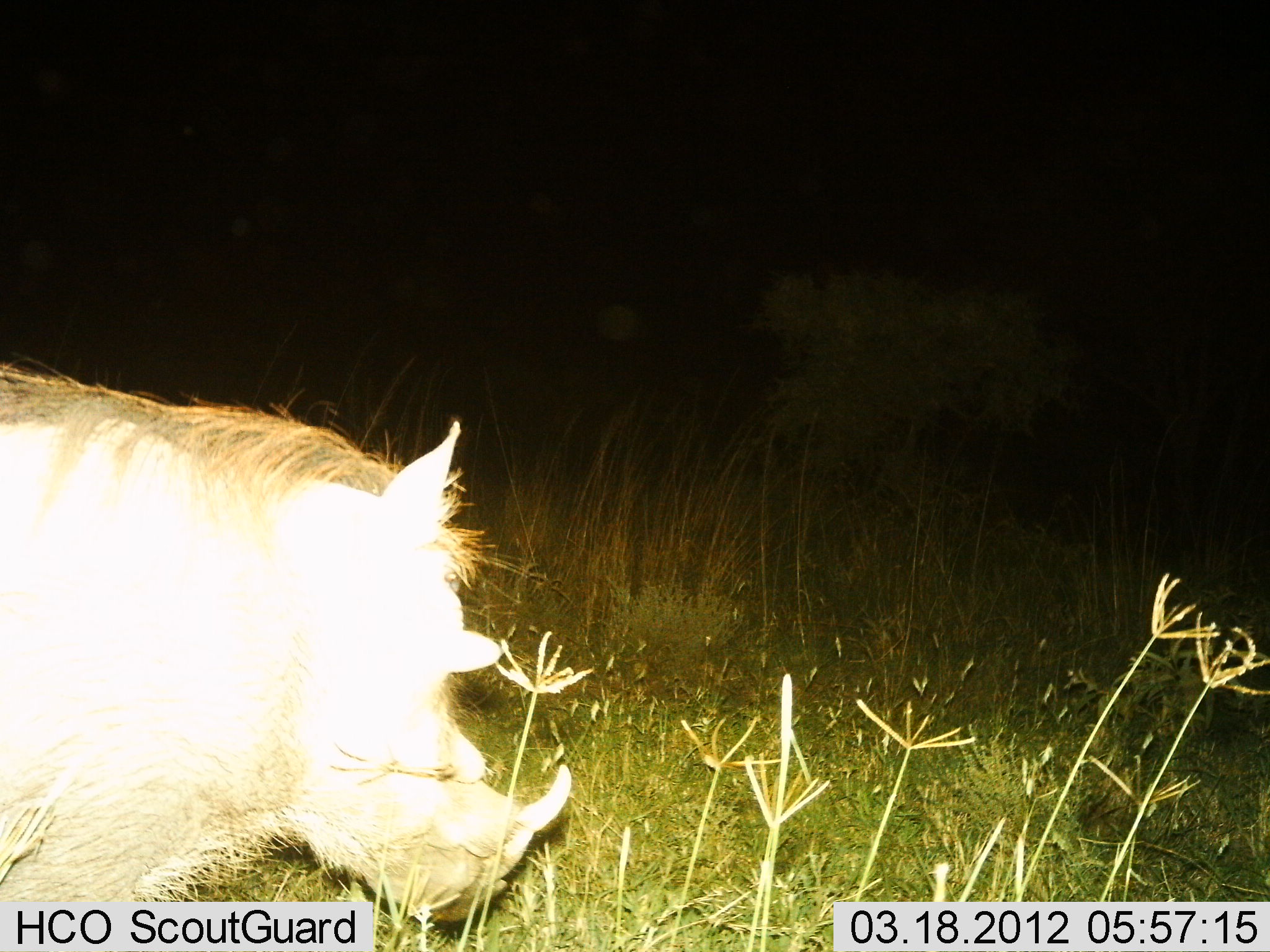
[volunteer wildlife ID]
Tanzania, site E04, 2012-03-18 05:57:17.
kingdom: Animalia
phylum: Chordata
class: Mammalia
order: Artiodactyla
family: Suidae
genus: Phacochoerus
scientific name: Phacochoerus africanus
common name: warthog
Warthog (Phacochoerus africanus), count 1. Behavior (volunteer vote fractions): standing 52%, resting 7%, moving 41%, interacting 0%. Young present (vote fraction): 0%. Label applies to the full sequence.